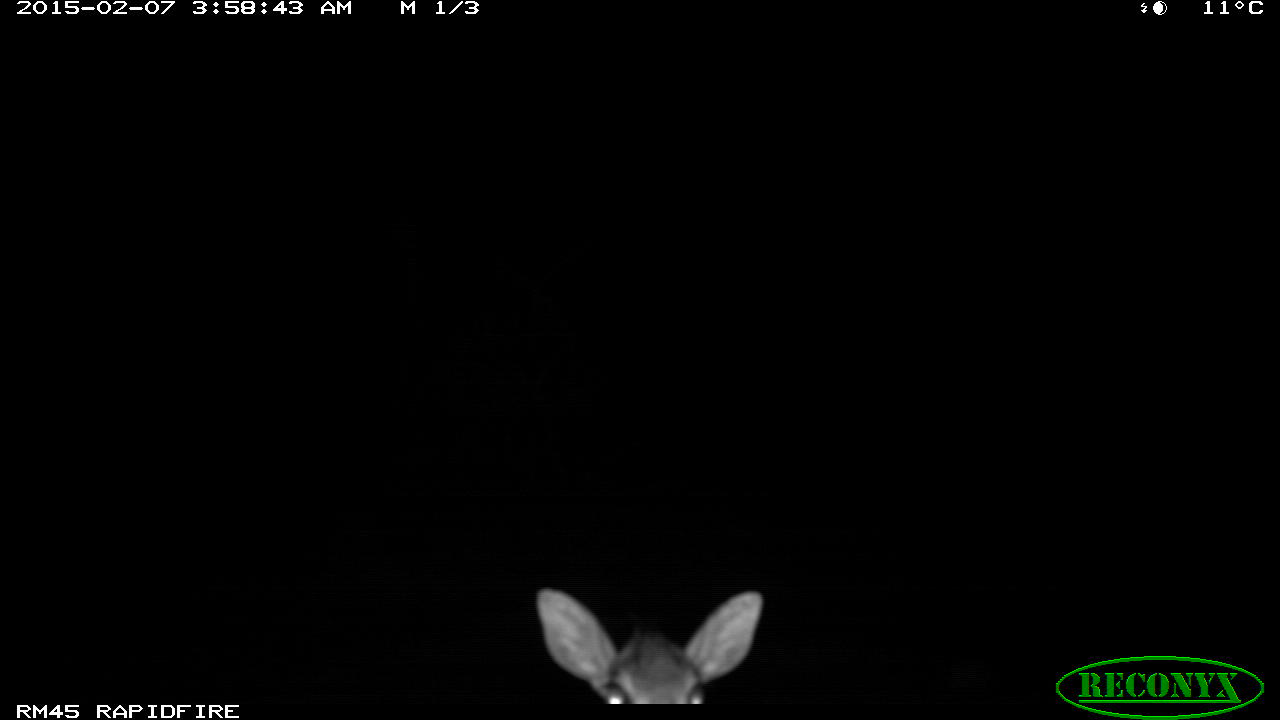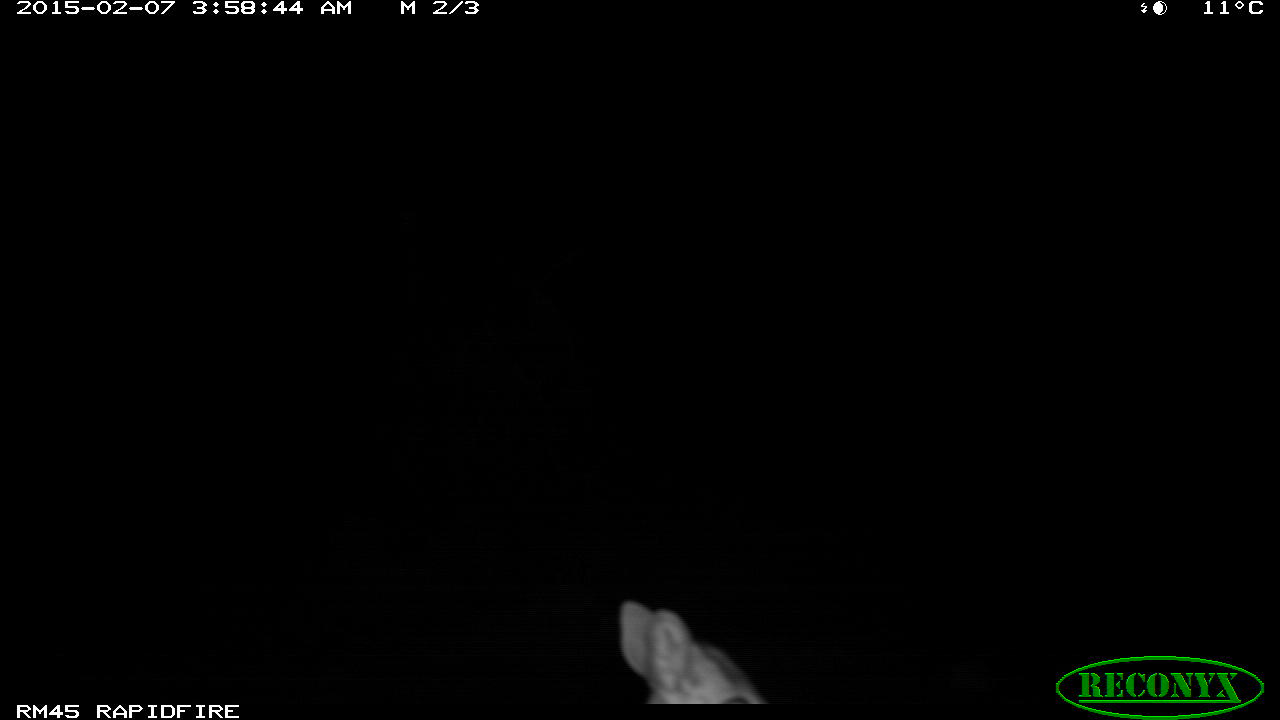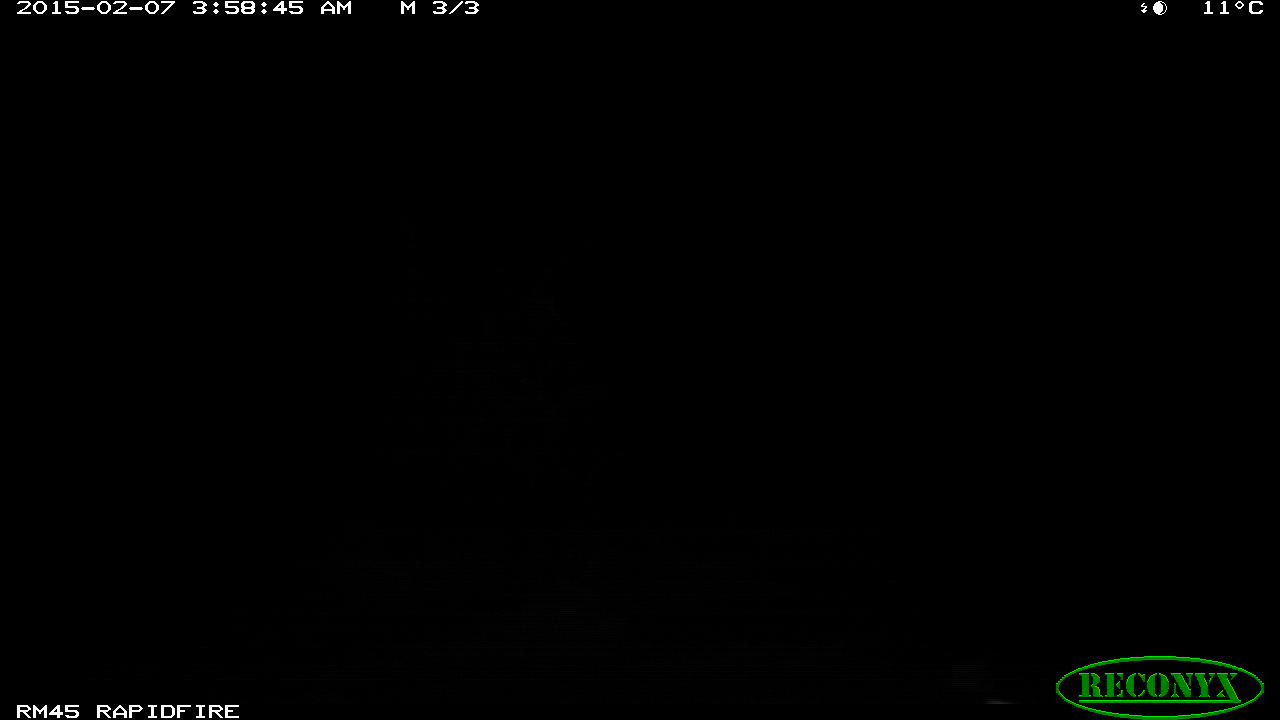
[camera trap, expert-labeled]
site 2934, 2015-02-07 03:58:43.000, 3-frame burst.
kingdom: Animalia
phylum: Chordata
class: Mammalia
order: Artiodactyla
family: Bovidae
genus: Madoqua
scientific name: Madoqua guentheri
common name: günther's dik-dik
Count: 1.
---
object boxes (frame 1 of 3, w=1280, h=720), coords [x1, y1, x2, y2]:
madoqua guentheri: [534, 587, 761, 706]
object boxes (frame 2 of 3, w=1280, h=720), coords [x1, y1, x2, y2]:
madoqua guentheri: [618, 597, 768, 703]